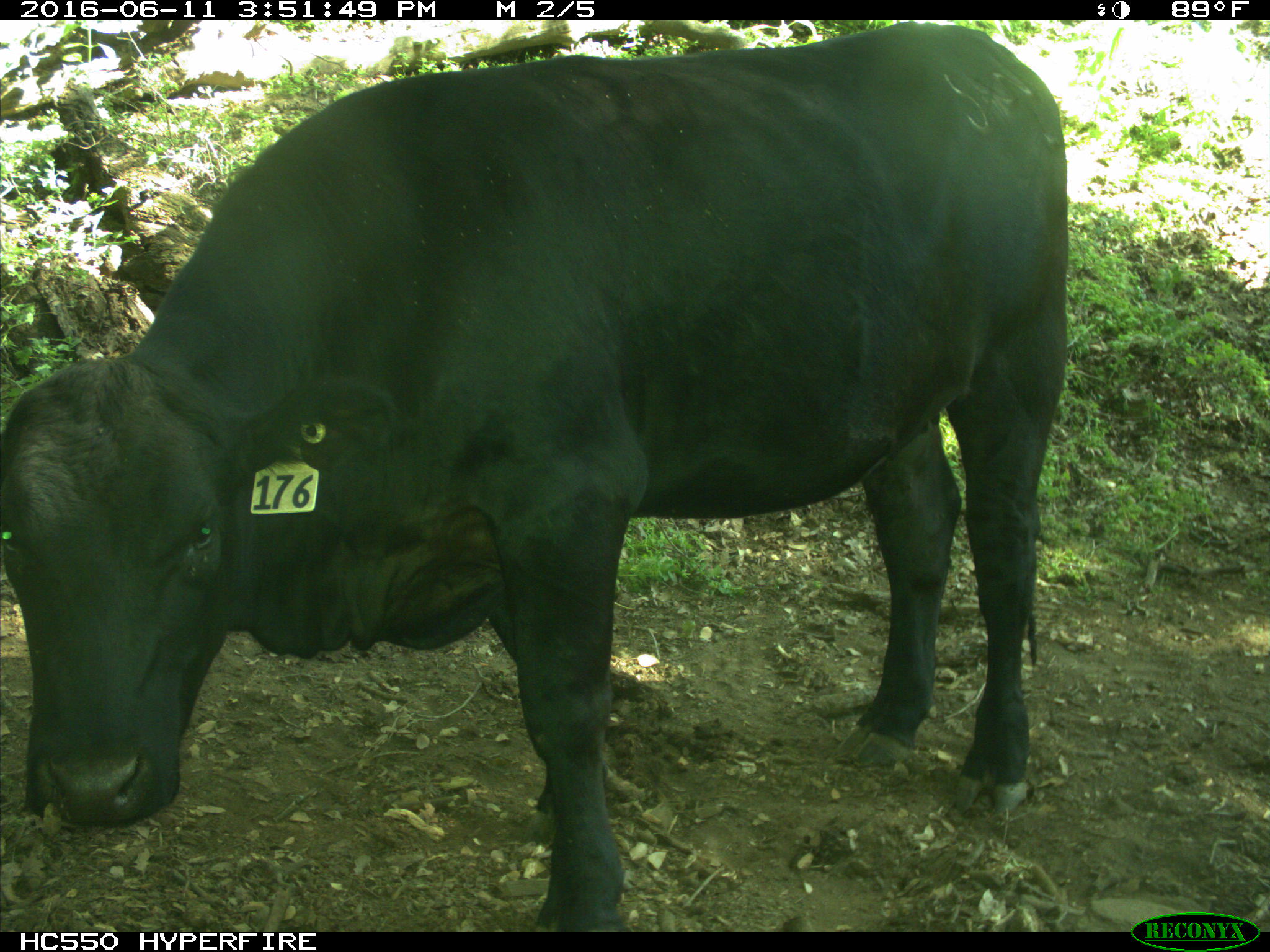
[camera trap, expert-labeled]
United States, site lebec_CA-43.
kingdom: Animalia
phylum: Chordata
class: Mammalia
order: Artiodactyla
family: Bovidae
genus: Bos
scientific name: Bos taurus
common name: domestic cow